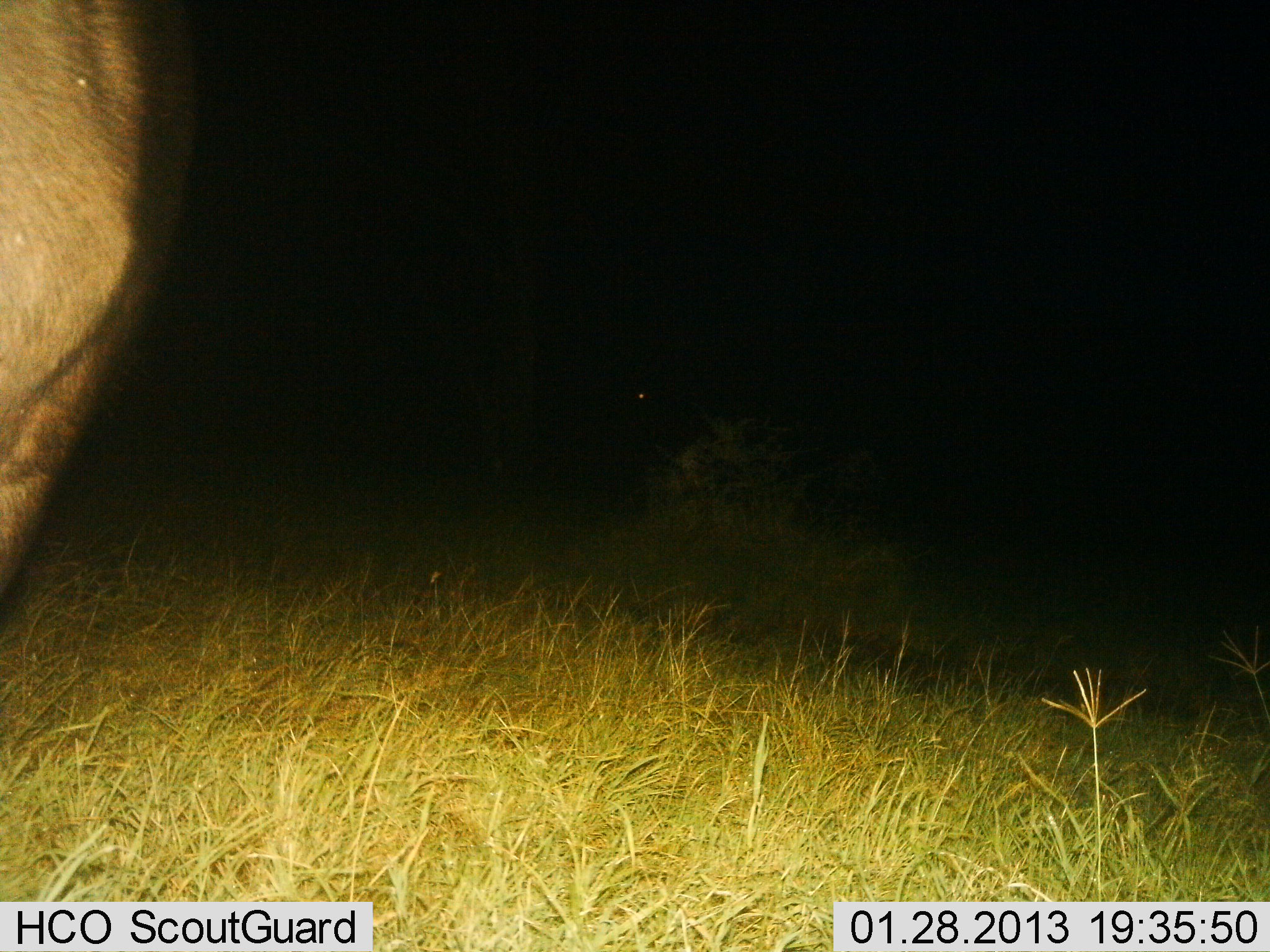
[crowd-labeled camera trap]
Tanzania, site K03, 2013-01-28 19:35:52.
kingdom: Animalia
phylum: Chordata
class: Mammalia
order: Artiodactyla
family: Bovidae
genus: Connochaetes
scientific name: Connochaetes taurinus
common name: blue wildebeest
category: wildebeest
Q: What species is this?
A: Wildebeest (blue wildebeest) (Connochaetes taurinus).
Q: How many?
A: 1.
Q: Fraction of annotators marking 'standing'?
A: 100%.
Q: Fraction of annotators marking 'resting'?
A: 0%.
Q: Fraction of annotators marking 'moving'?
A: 0%.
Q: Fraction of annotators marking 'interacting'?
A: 0%.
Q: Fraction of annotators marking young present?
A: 0%.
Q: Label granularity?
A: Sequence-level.